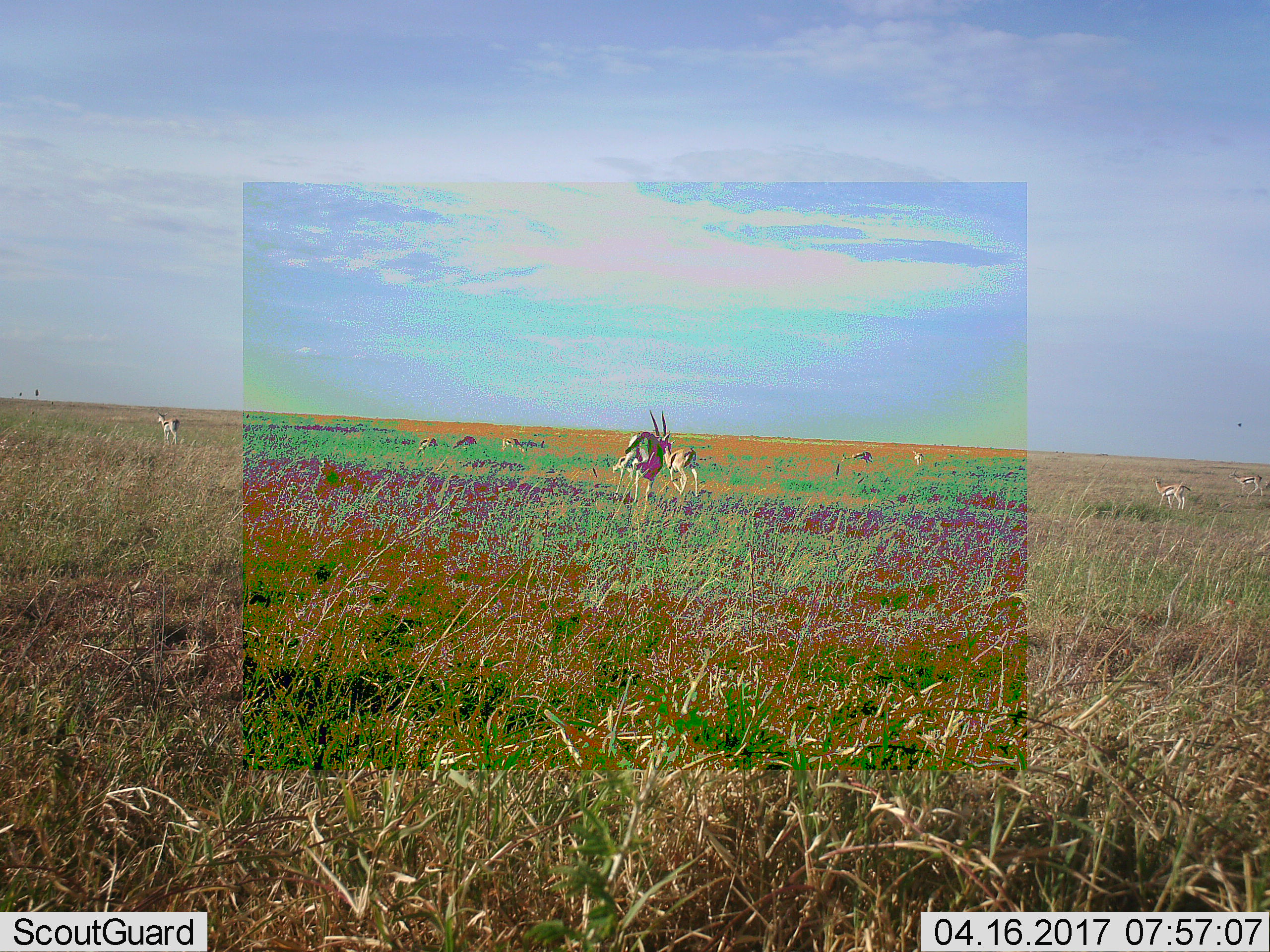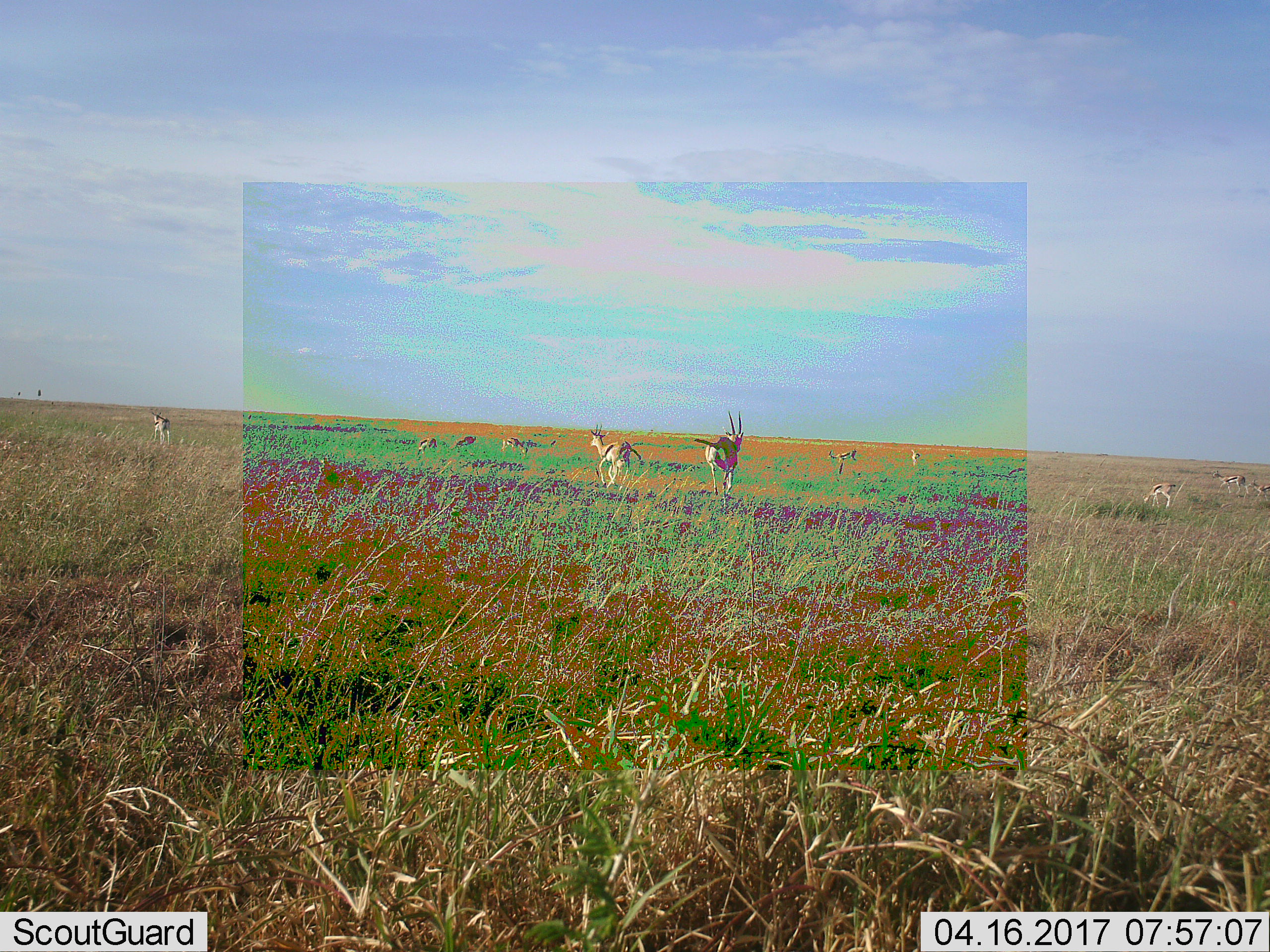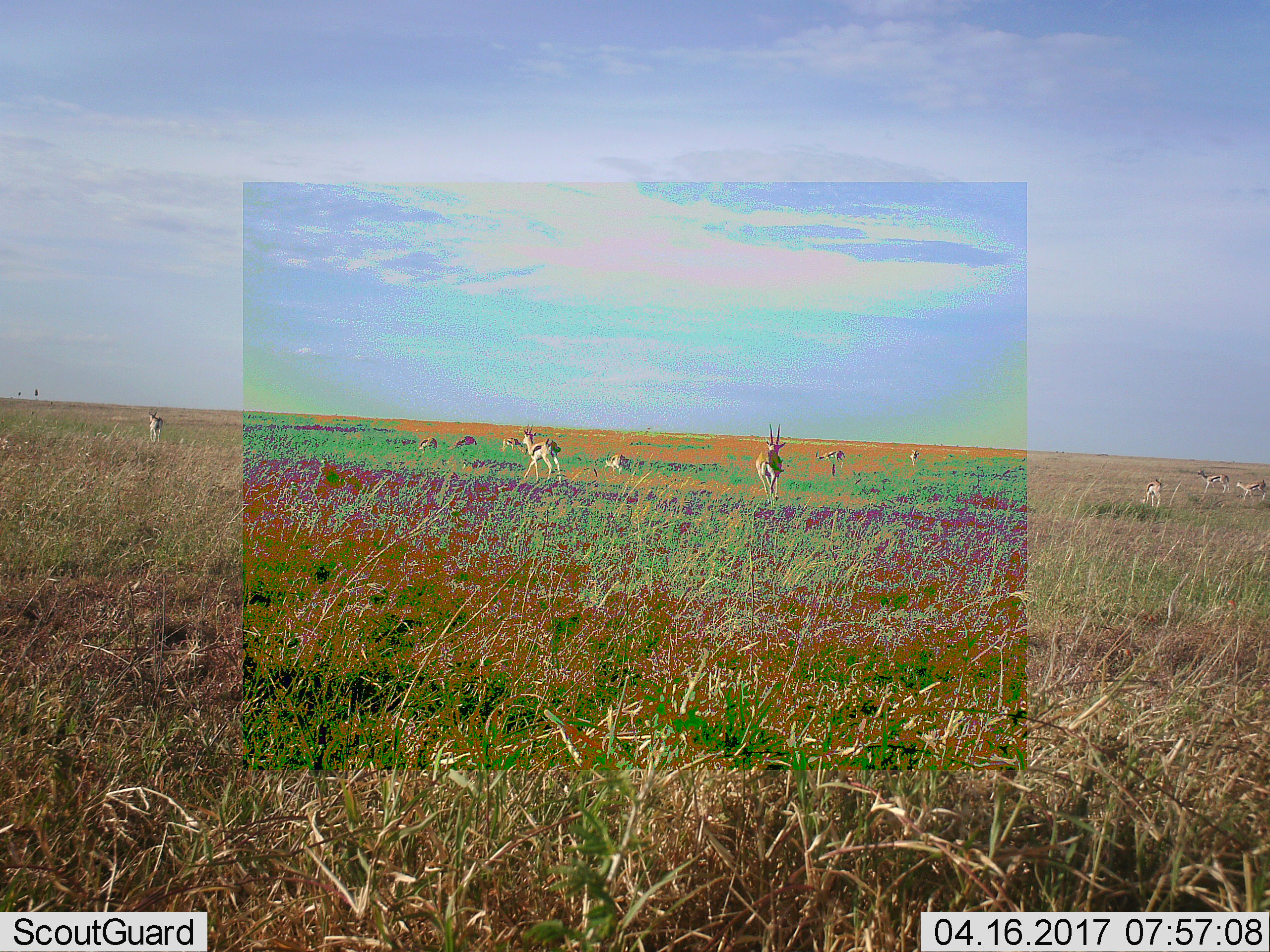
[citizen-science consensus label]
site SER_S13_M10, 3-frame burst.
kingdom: Animalia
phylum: Chordata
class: Mammalia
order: Artiodactyla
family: Bovidae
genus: Eudorcas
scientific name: Eudorcas thomsonii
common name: thomson's gazelle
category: gazellethomsons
Gazellethomsons (thomson's gazelle) (Eudorcas thomsonii), count 11-50. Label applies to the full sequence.